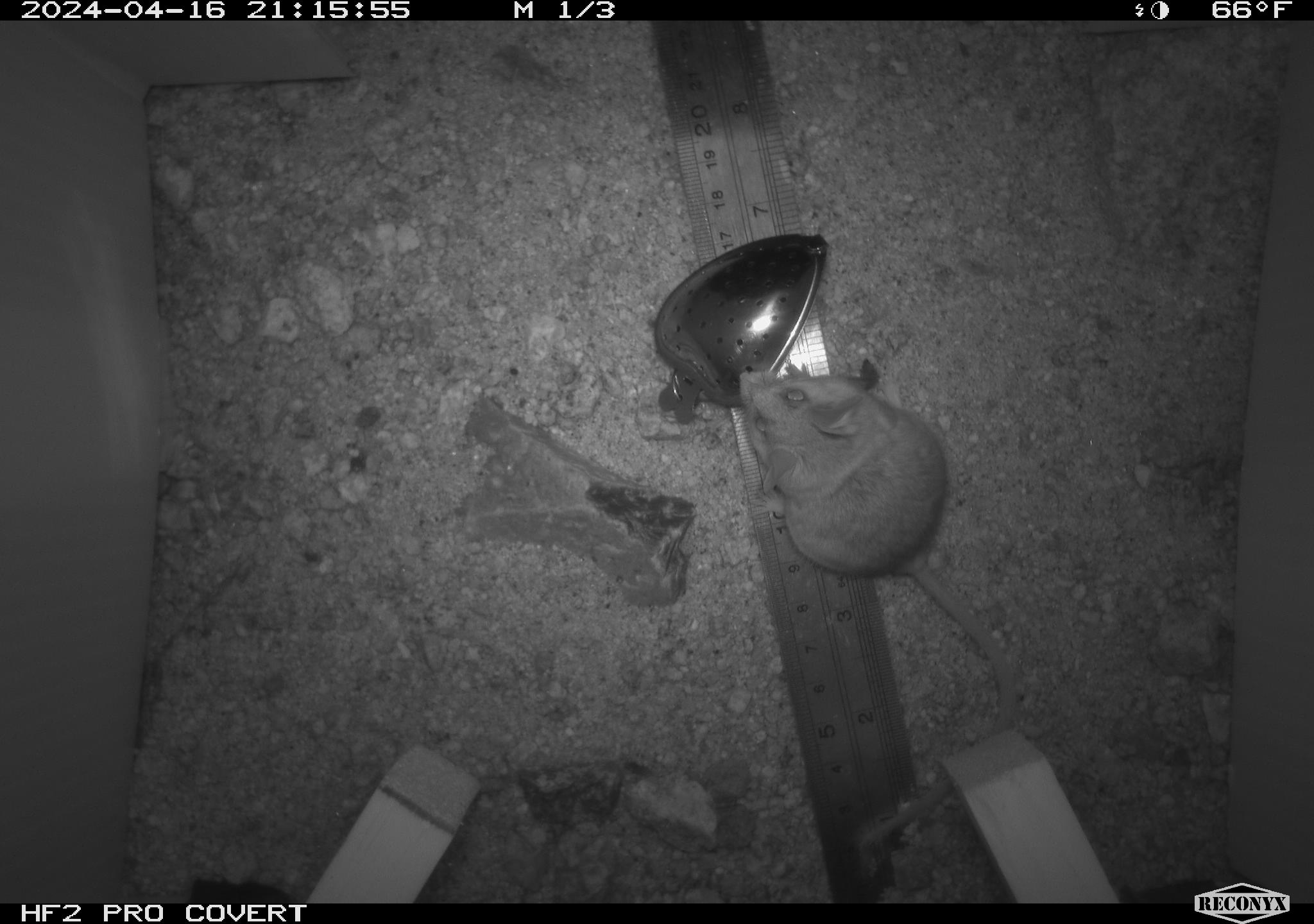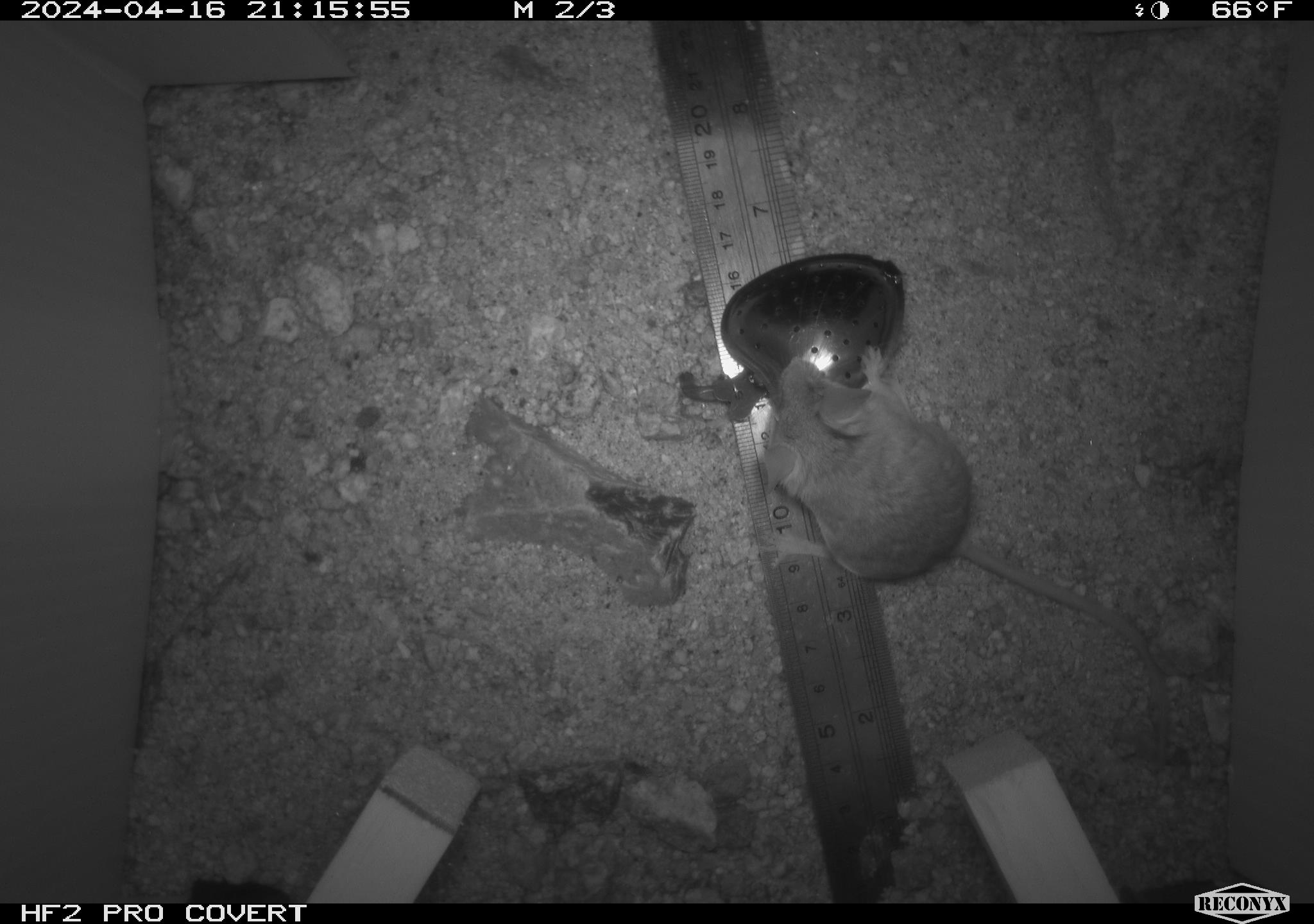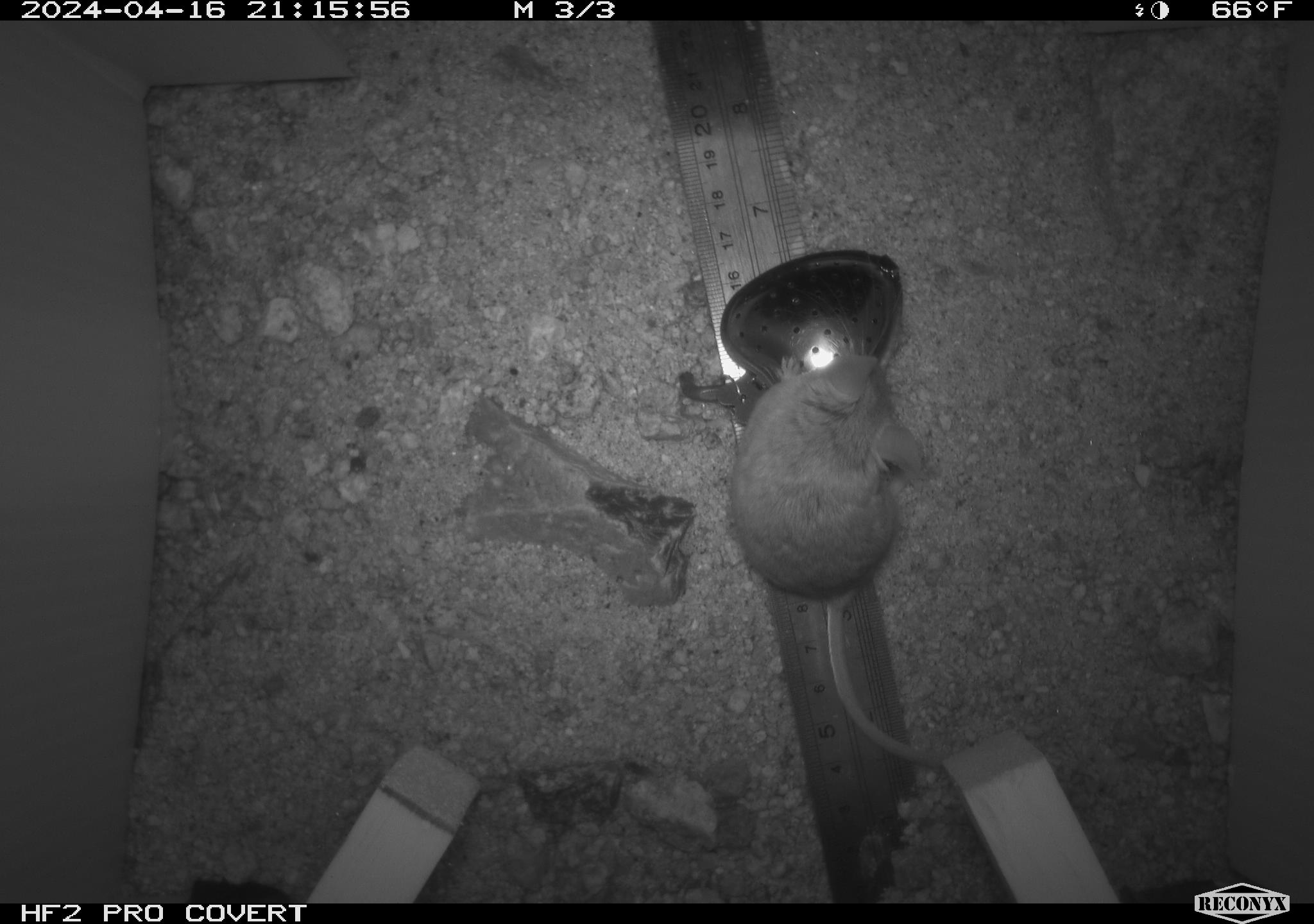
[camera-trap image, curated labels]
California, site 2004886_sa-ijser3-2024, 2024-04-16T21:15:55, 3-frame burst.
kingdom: Animalia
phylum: Chordata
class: Mammalia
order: Rodentia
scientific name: Rodentia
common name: mouse species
Mouse species (Rodentia).